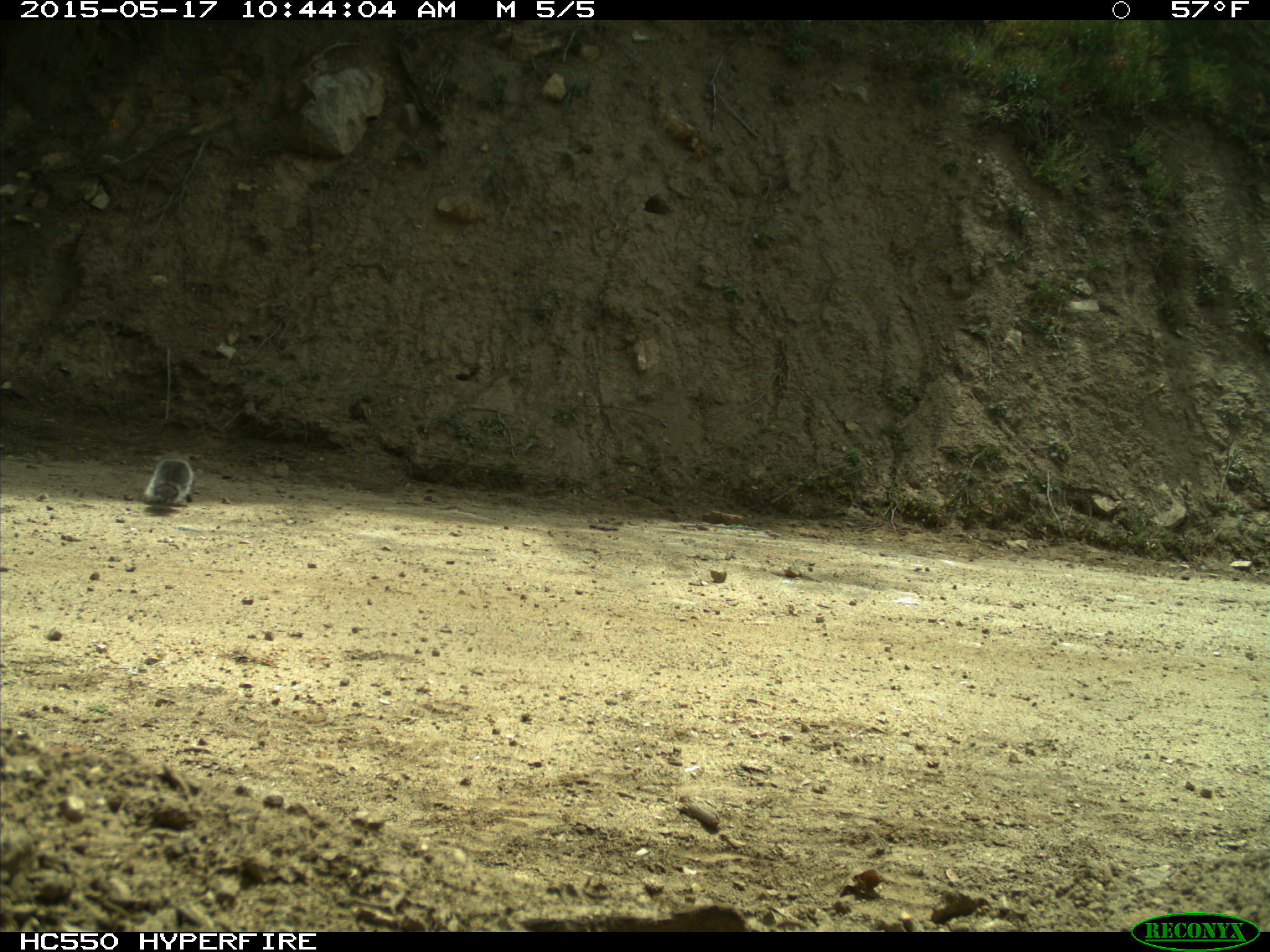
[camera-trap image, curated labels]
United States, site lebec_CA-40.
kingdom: Animalia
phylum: Chordata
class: Mammalia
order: Rodentia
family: Sciuridae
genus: Sciurus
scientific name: Sciurus carolinensis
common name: eastern gray squirrel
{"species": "Sciurus carolinensis (eastern gray squirrel)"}